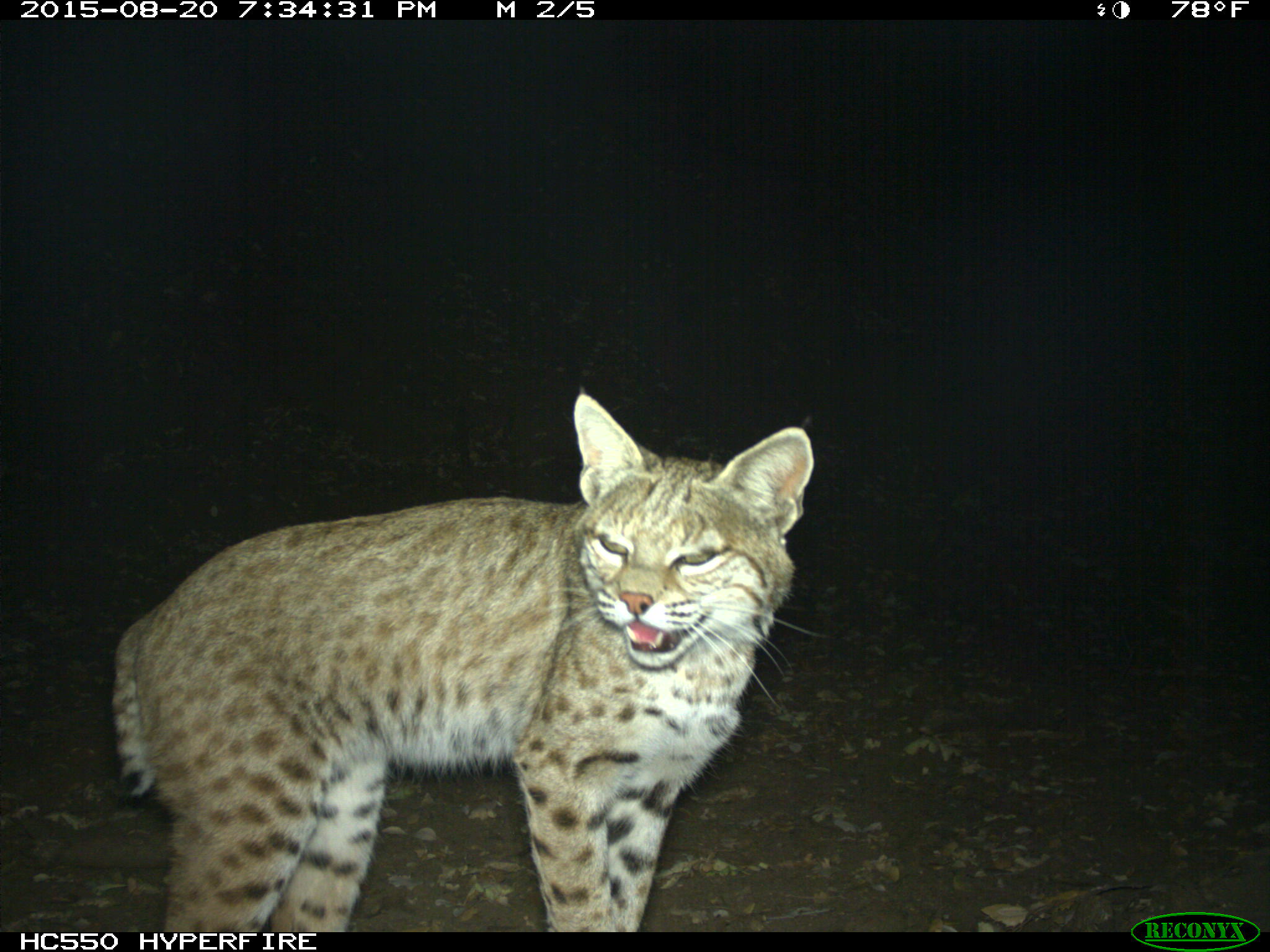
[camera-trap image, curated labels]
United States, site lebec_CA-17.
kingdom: Animalia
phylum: Chordata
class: Mammalia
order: Carnivora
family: Felidae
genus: Lynx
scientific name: Lynx rufus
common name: bobcat